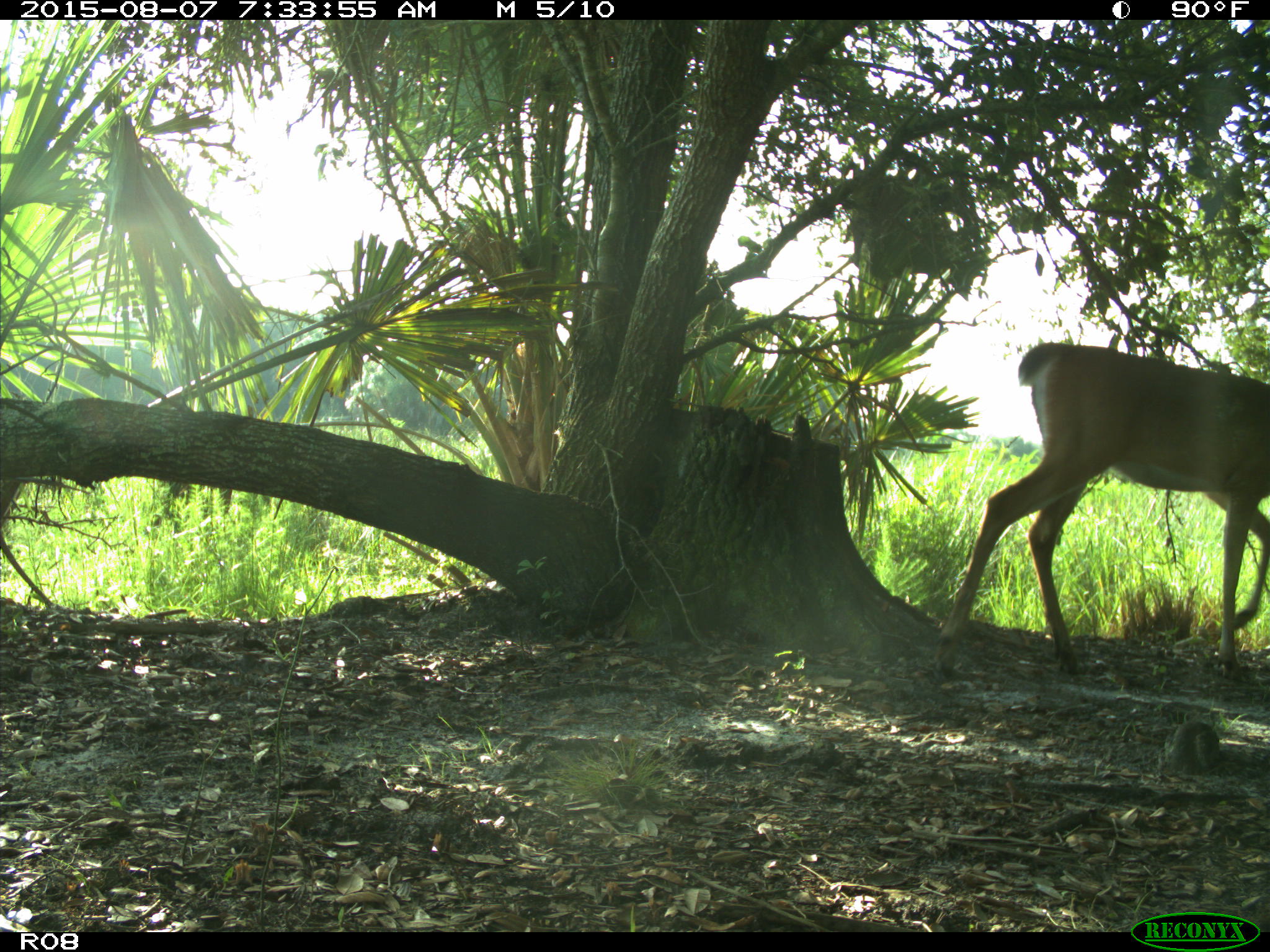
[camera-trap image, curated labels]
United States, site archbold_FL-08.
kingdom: Animalia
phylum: Chordata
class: Mammalia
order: Artiodactyla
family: Cervidae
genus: Odocoileus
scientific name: Odocoileus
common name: deer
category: unidentified deer